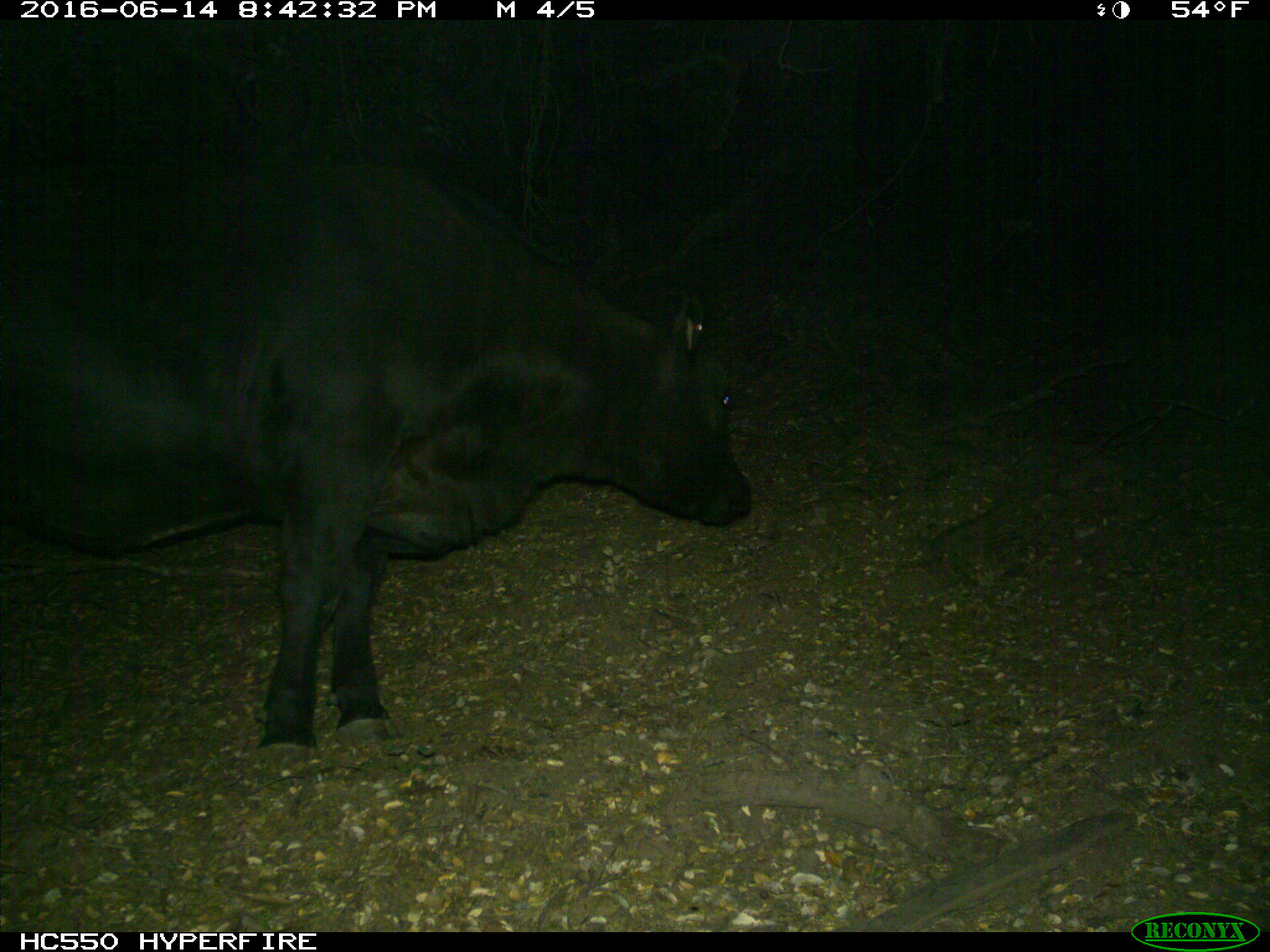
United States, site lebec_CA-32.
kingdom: Animalia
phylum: Chordata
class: Mammalia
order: Artiodactyla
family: Bovidae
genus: Bos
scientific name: Bos taurus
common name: domestic cow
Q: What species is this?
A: Bos taurus (domestic cow).